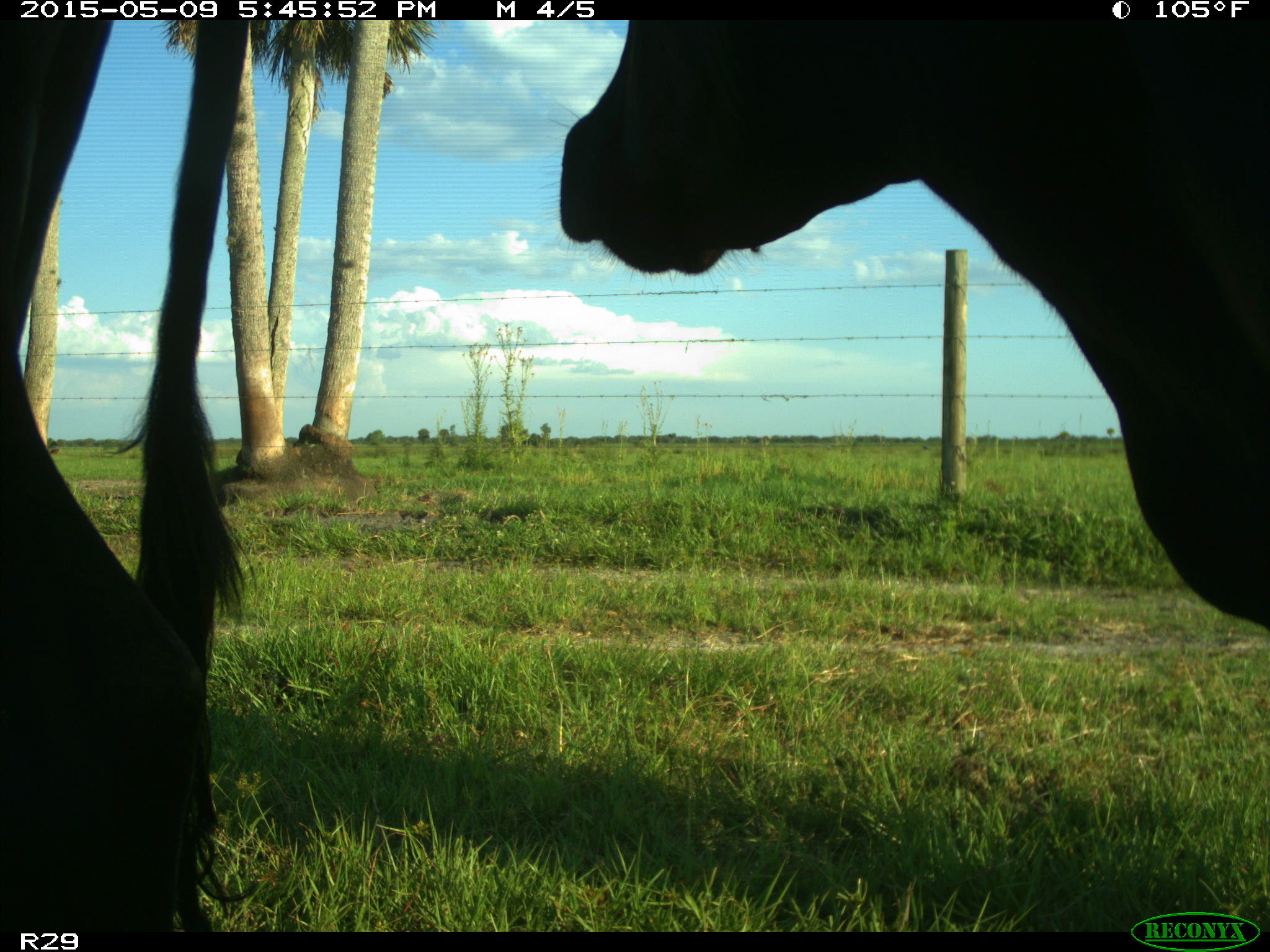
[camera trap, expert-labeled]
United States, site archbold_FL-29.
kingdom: Animalia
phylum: Chordata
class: Mammalia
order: Artiodactyla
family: Bovidae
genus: Bos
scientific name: Bos taurus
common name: domestic cow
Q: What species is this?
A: Bos taurus (domestic cow).